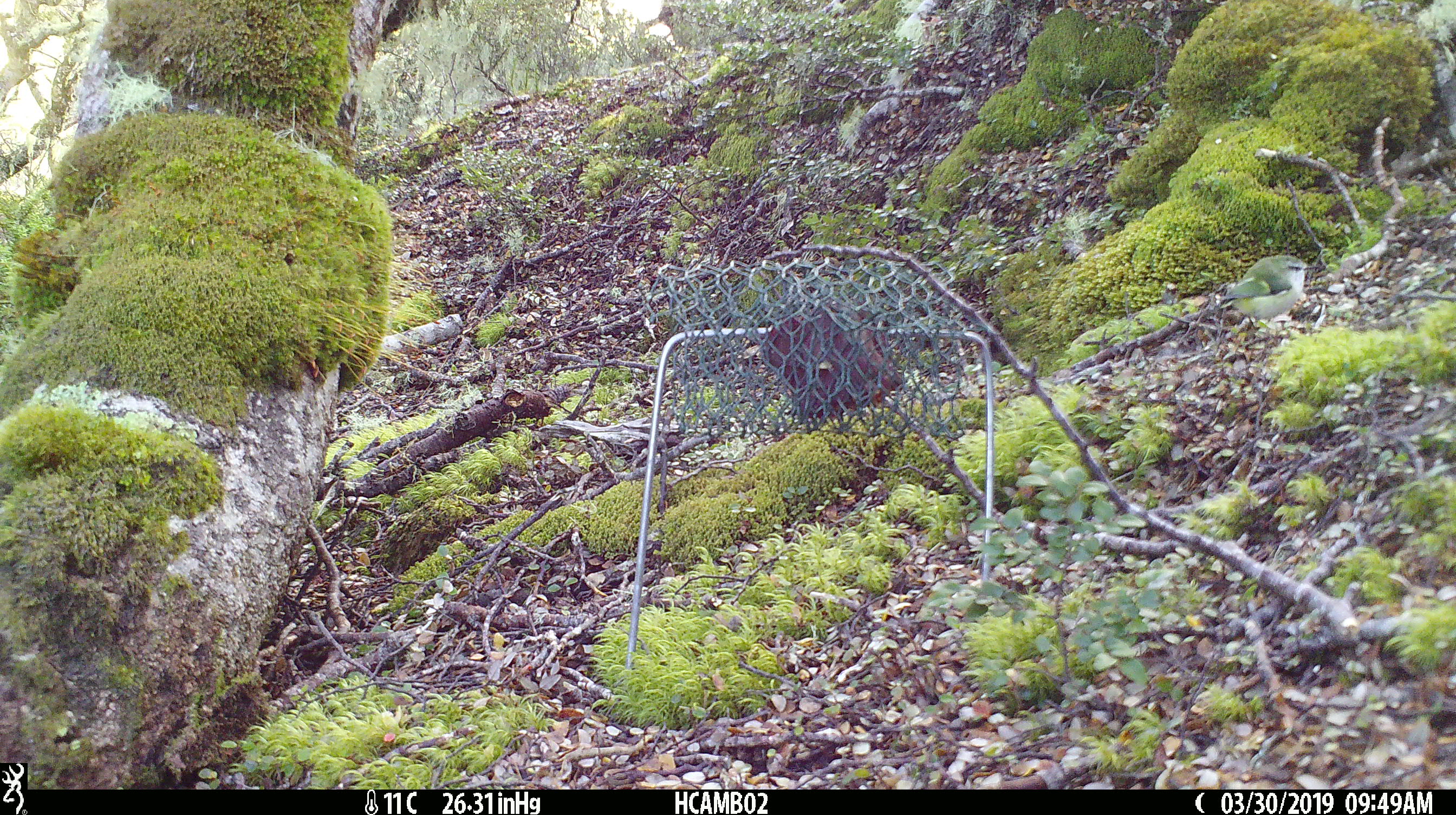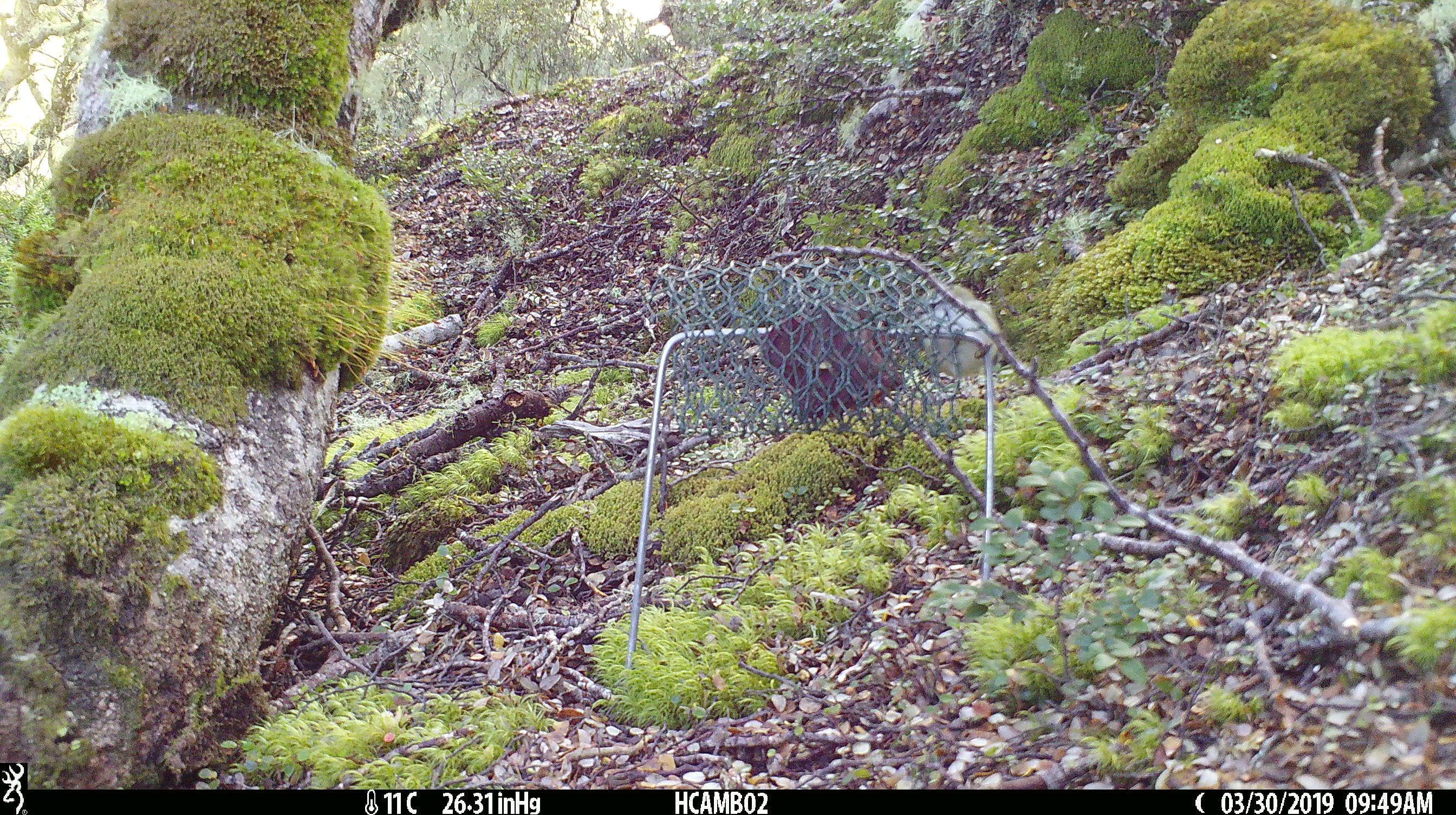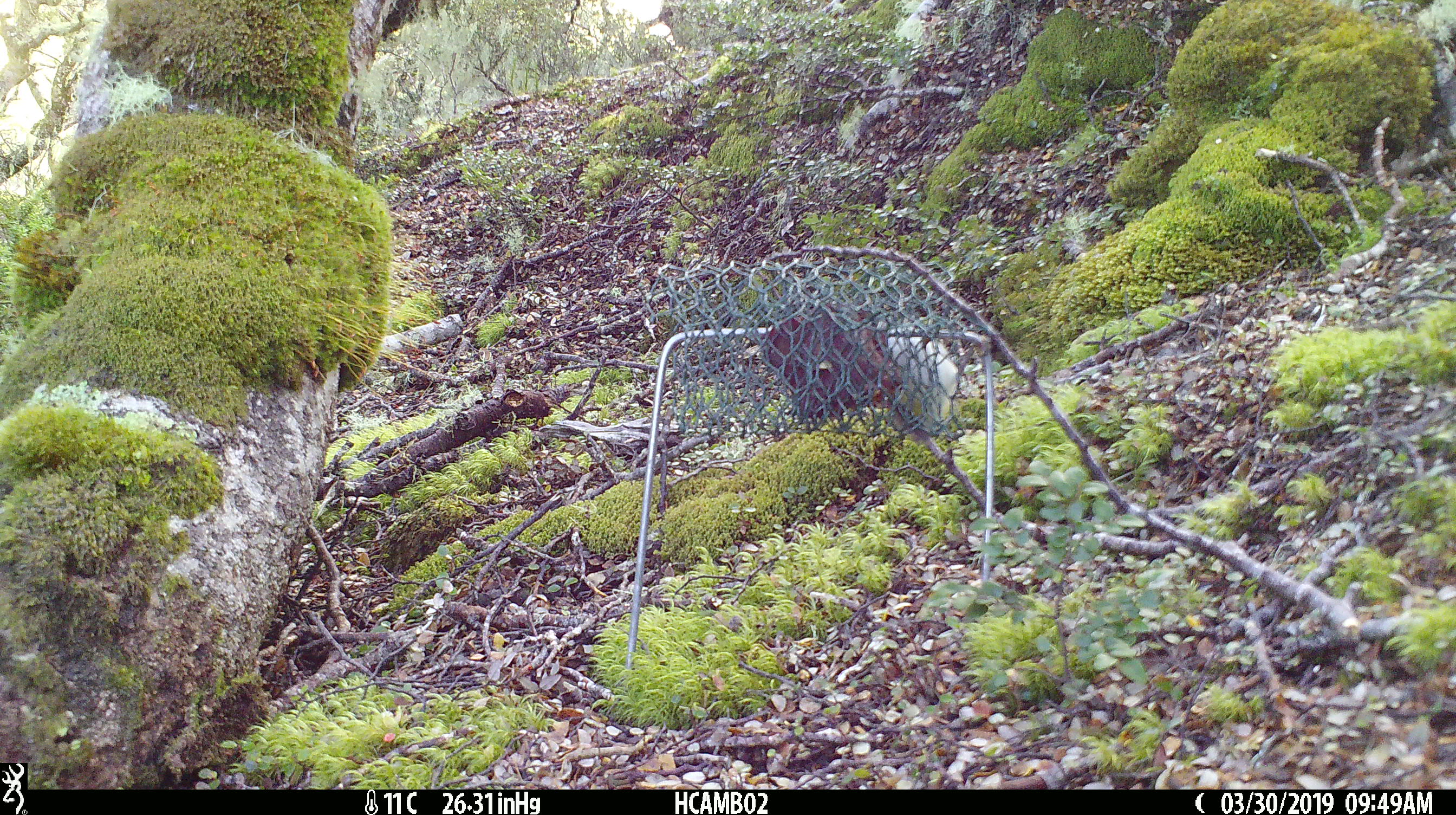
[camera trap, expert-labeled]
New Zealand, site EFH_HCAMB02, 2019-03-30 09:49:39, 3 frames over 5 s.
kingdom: Animalia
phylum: Chordata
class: Aves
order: Passeriformes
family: Acanthisittidae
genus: Acanthisitta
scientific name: Acanthisitta chloris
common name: rifleman